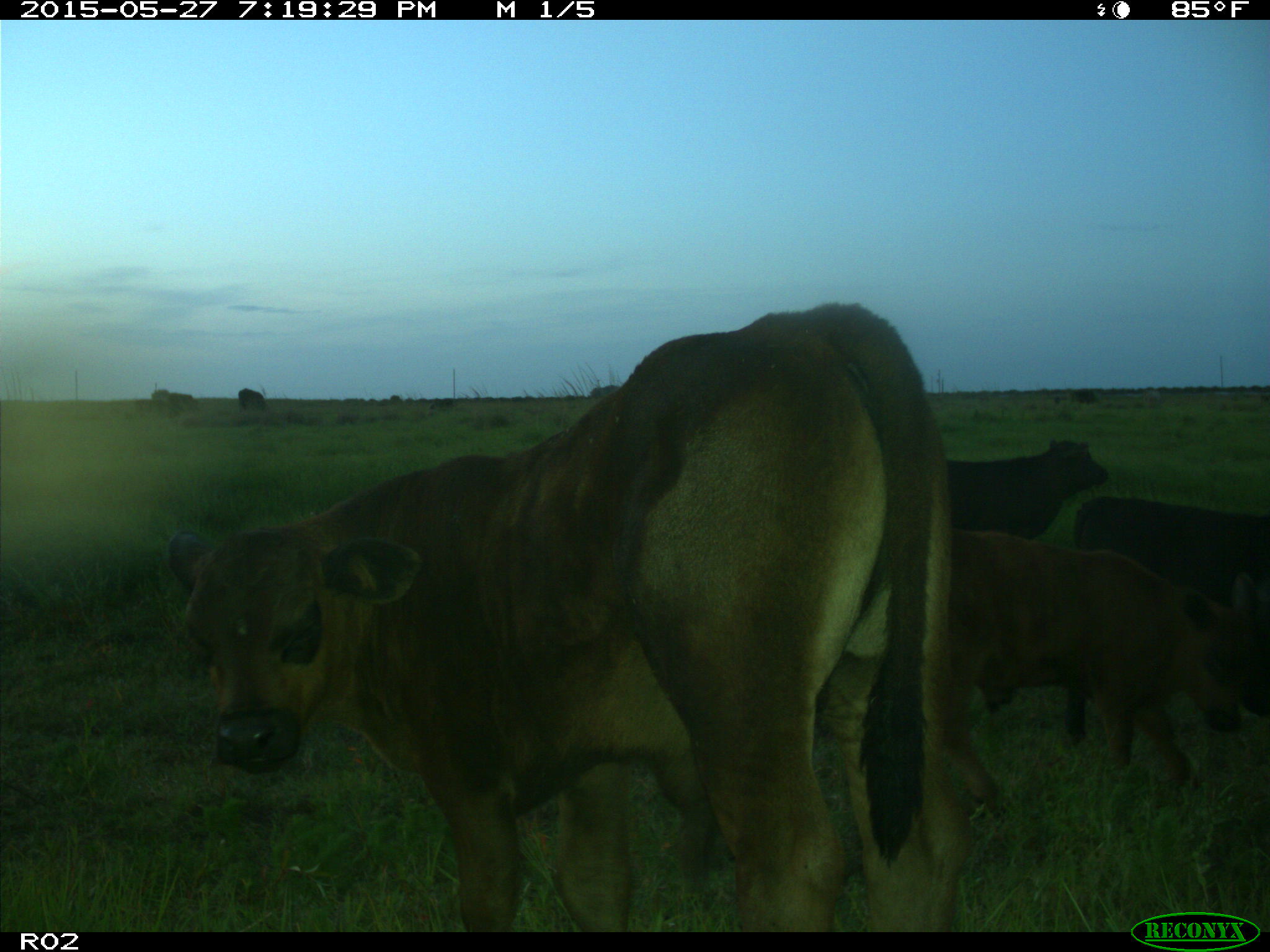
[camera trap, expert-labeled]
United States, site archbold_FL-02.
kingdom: Animalia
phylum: Chordata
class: Mammalia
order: Artiodactyla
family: Bovidae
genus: Bos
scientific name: Bos taurus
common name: domestic cow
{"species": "Bos taurus (domestic cow)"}